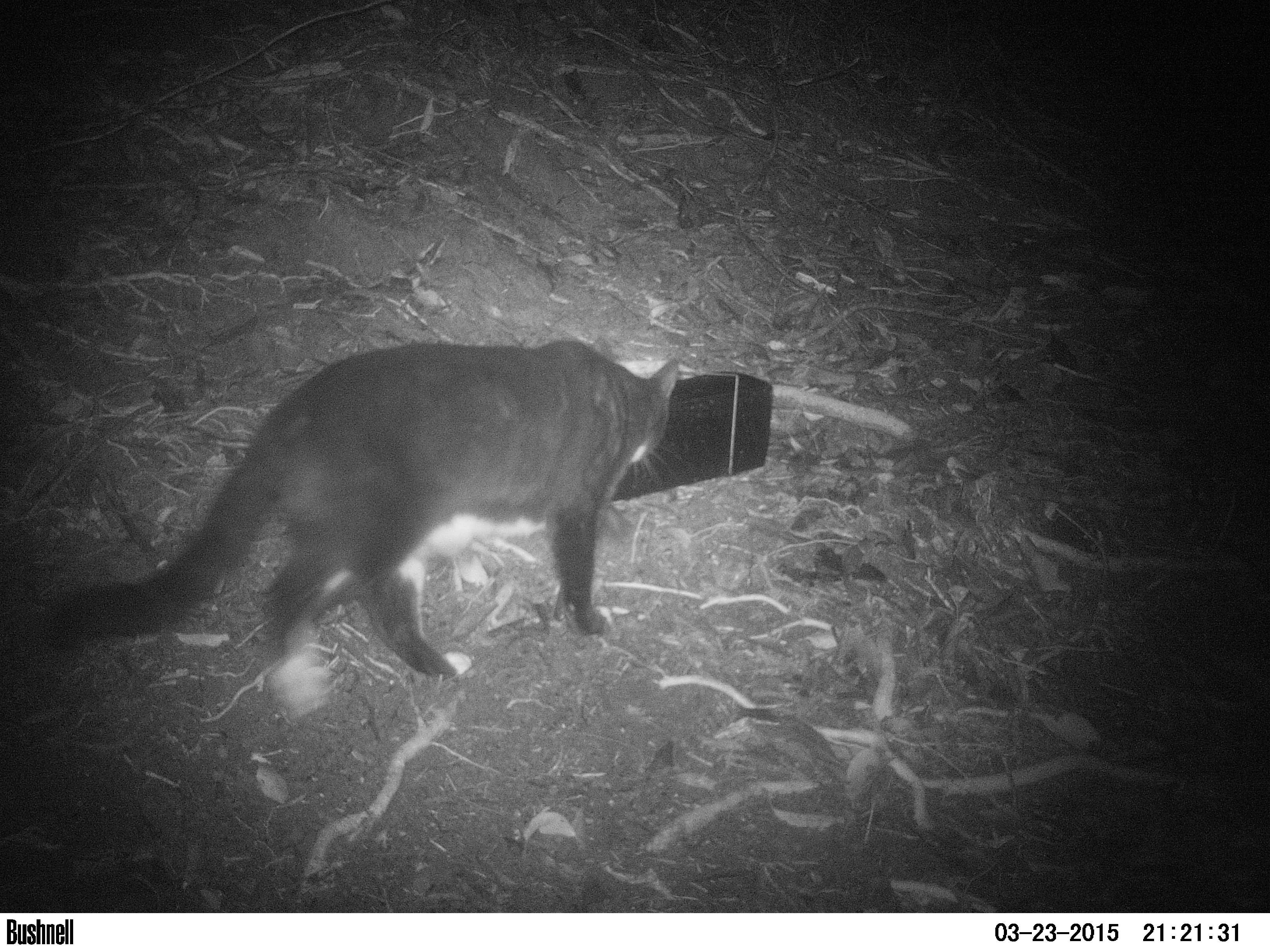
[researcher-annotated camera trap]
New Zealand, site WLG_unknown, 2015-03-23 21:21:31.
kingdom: Animalia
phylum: Chordata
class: Mammalia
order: Carnivora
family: Felidae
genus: Felis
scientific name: Felis catus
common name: domestic cat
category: cat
Cat (domestic cat) (Felis catus).